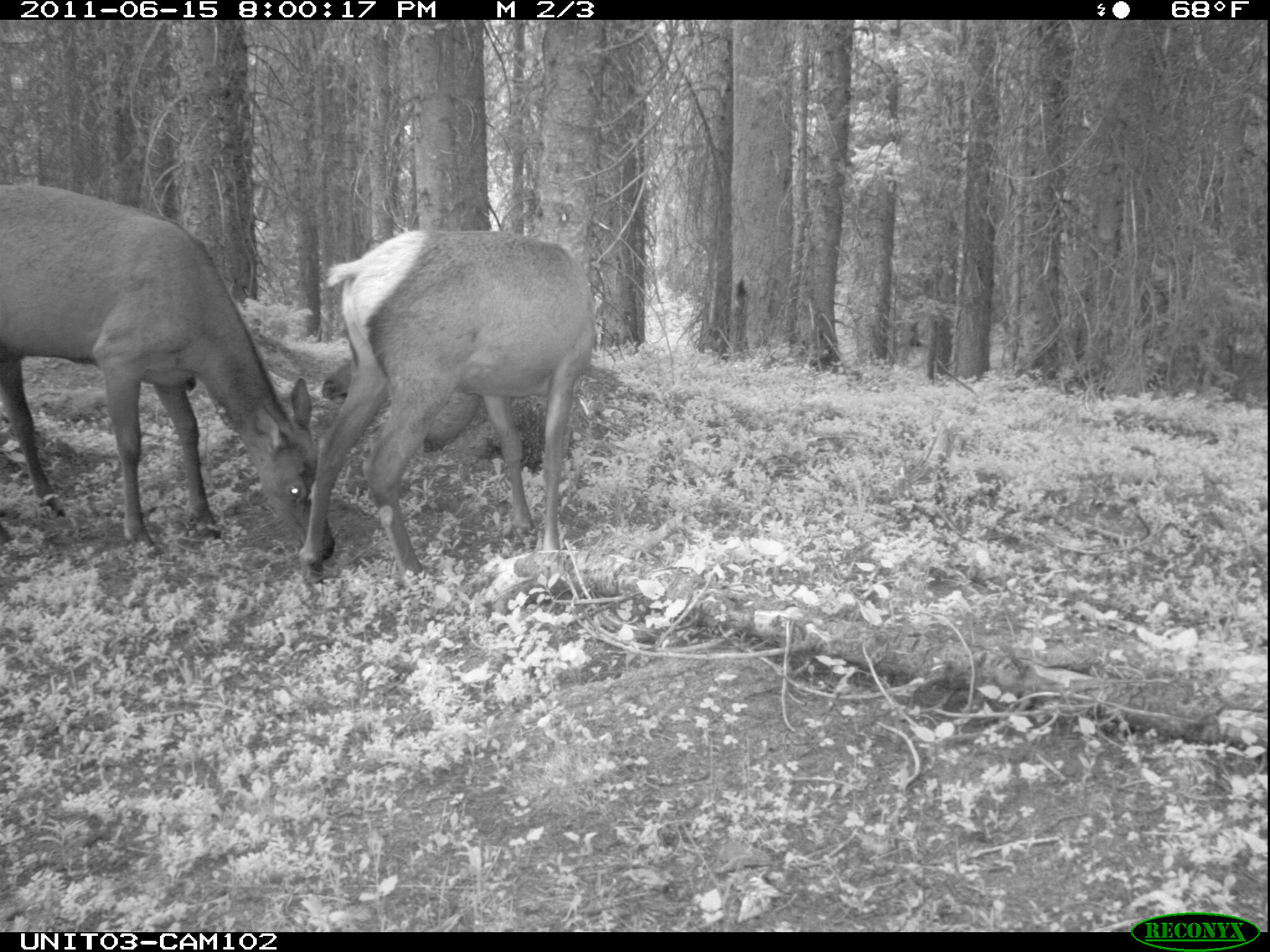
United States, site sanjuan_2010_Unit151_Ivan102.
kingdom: Animalia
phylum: Chordata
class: Mammalia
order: Artiodactyla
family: Cervidae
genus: Cervus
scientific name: Cervus elaphus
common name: red deer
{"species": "Cervus elaphus (red deer)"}